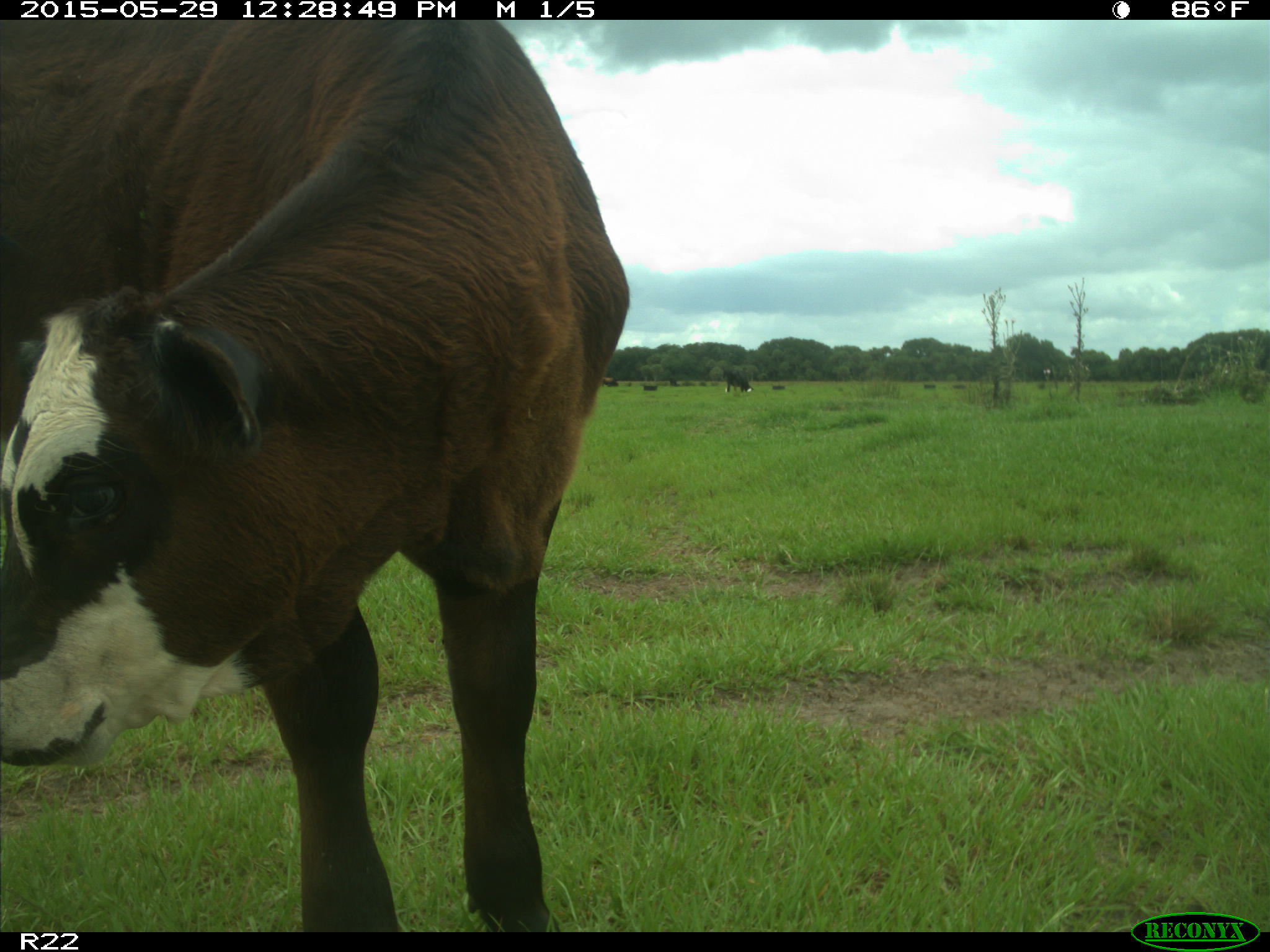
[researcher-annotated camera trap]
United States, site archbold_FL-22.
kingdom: Animalia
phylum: Chordata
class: Mammalia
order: Artiodactyla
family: Bovidae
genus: Bos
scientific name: Bos taurus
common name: domestic cow